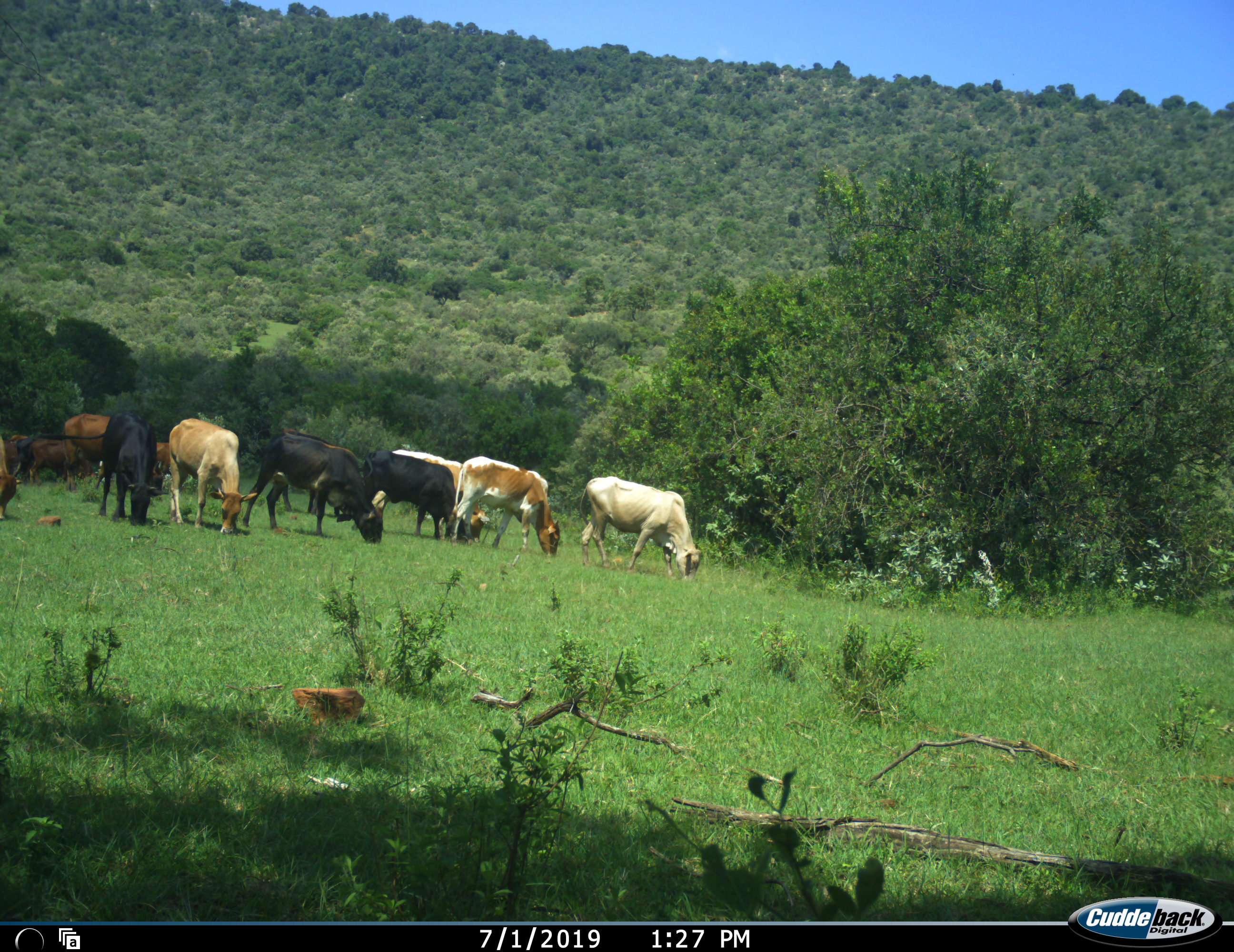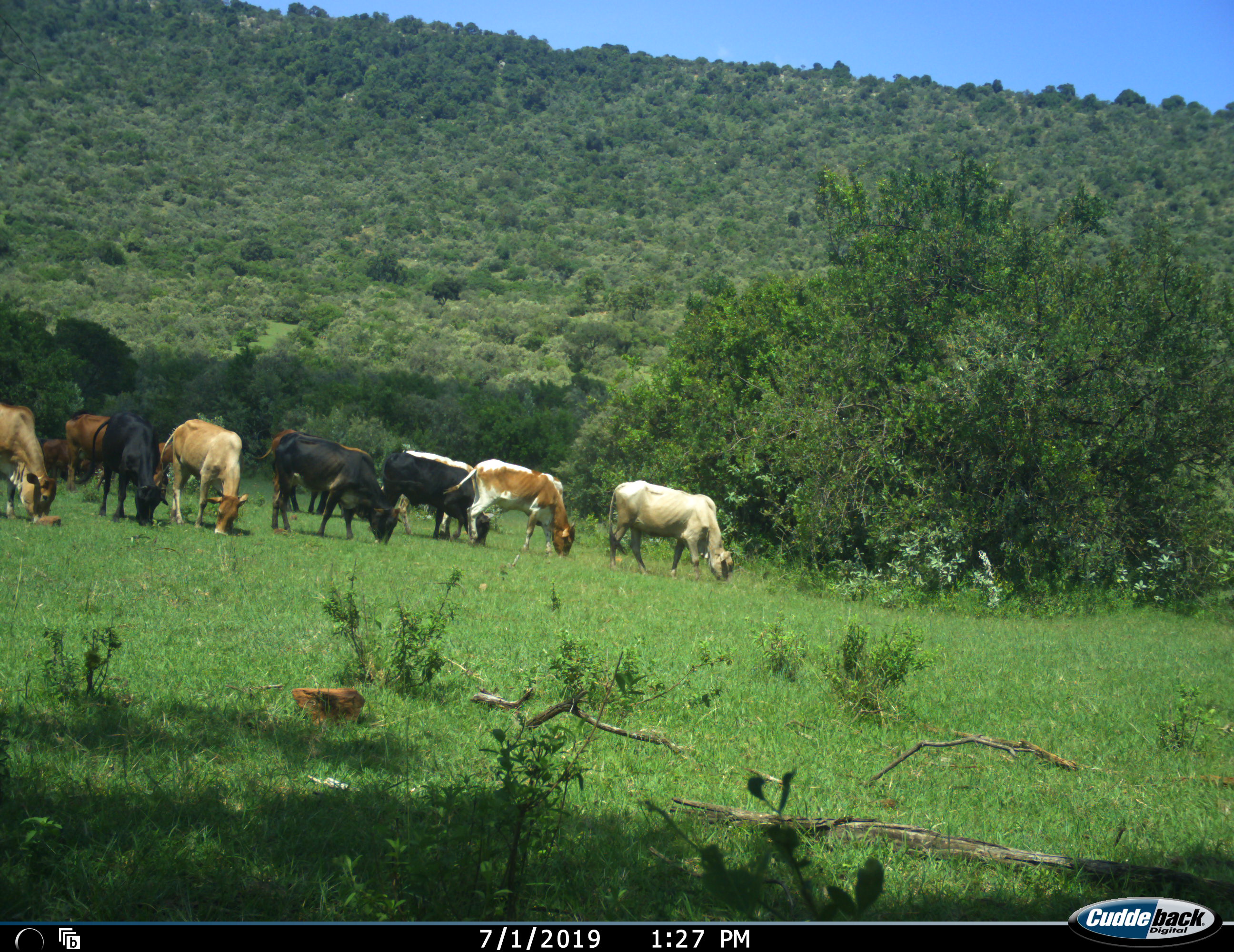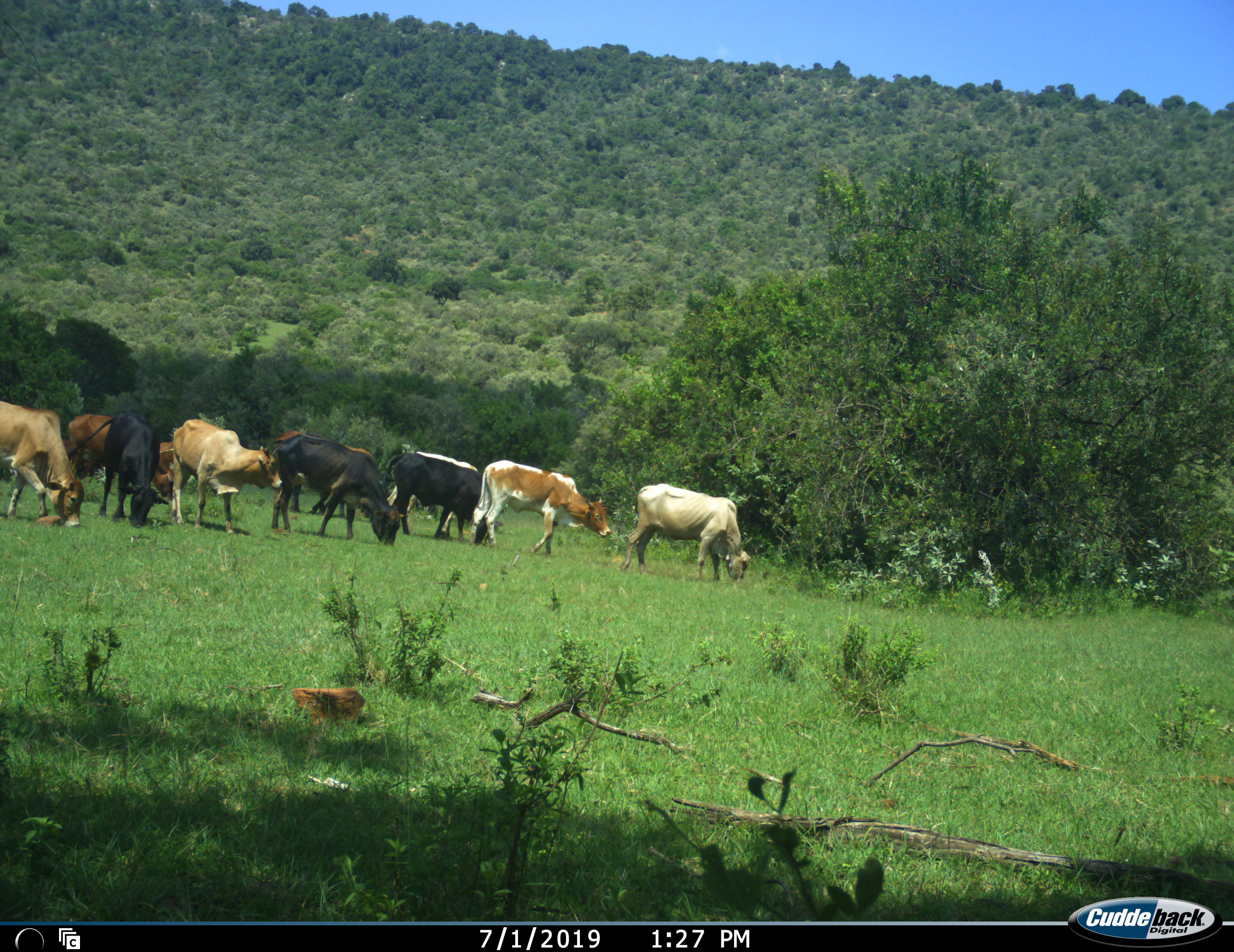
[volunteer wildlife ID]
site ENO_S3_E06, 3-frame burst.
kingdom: Animalia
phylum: Chordata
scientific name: Vertebrata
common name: domestic animal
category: domesticanimal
Domesticanimal (domestic animal) (Vertebrata), count 11-50. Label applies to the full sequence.